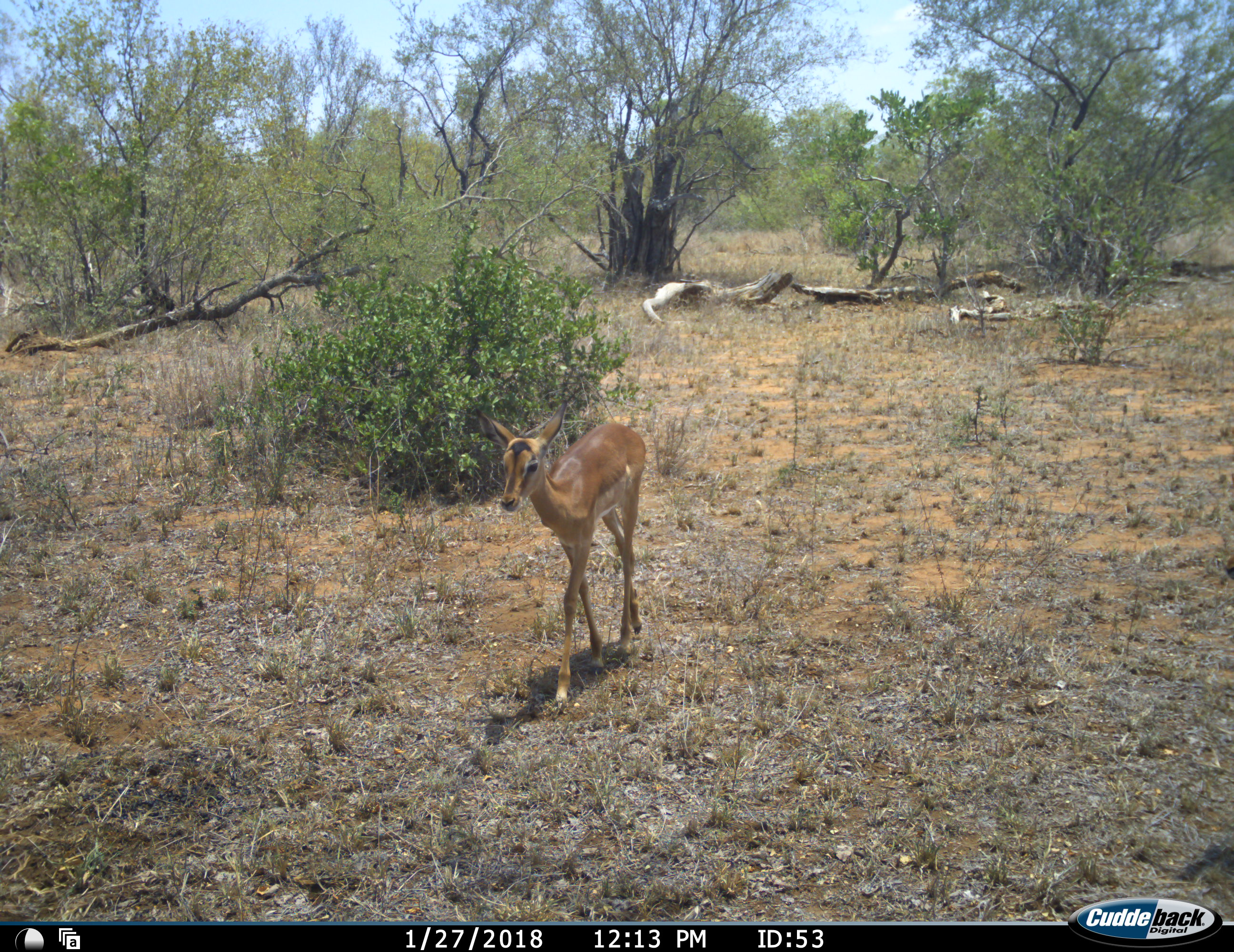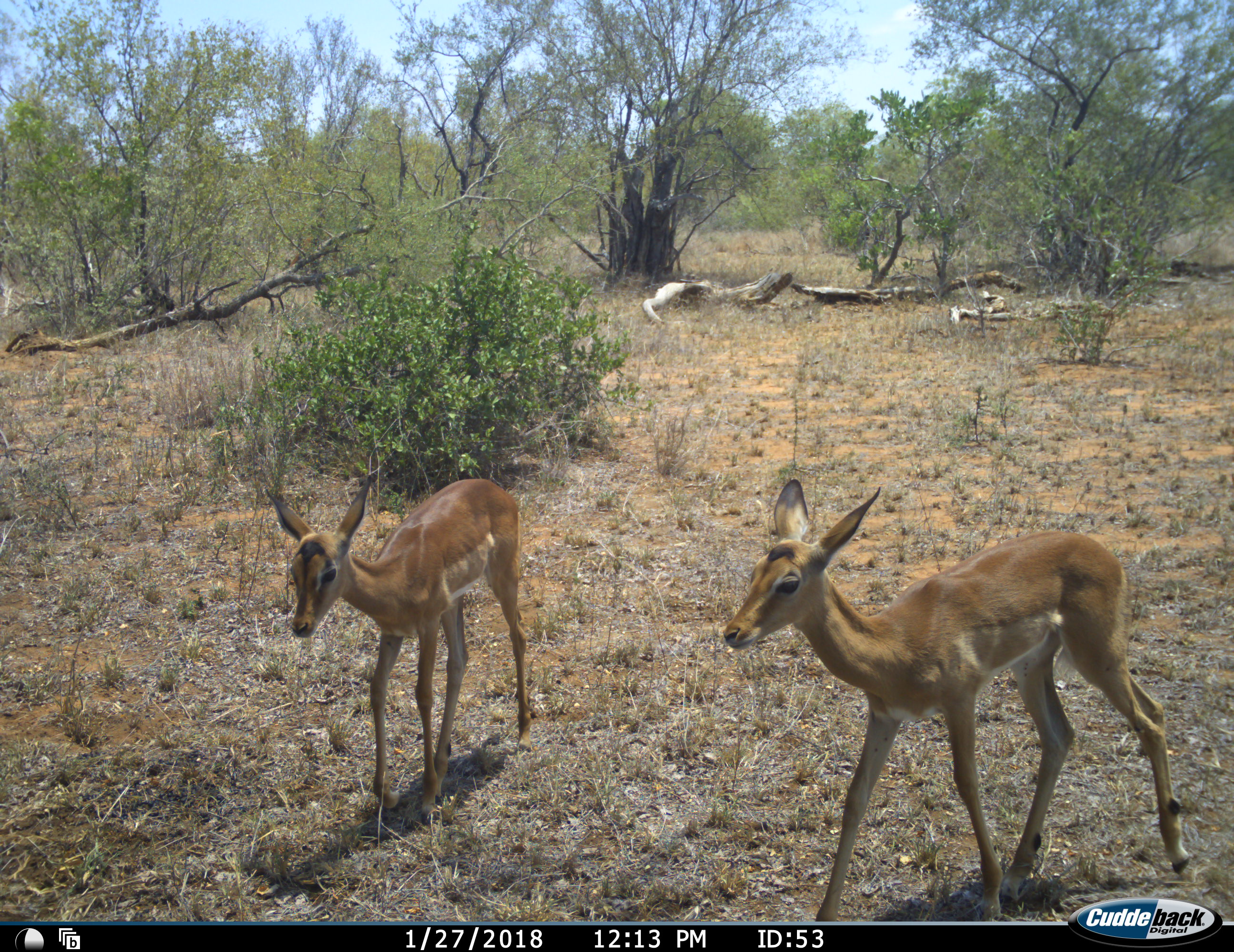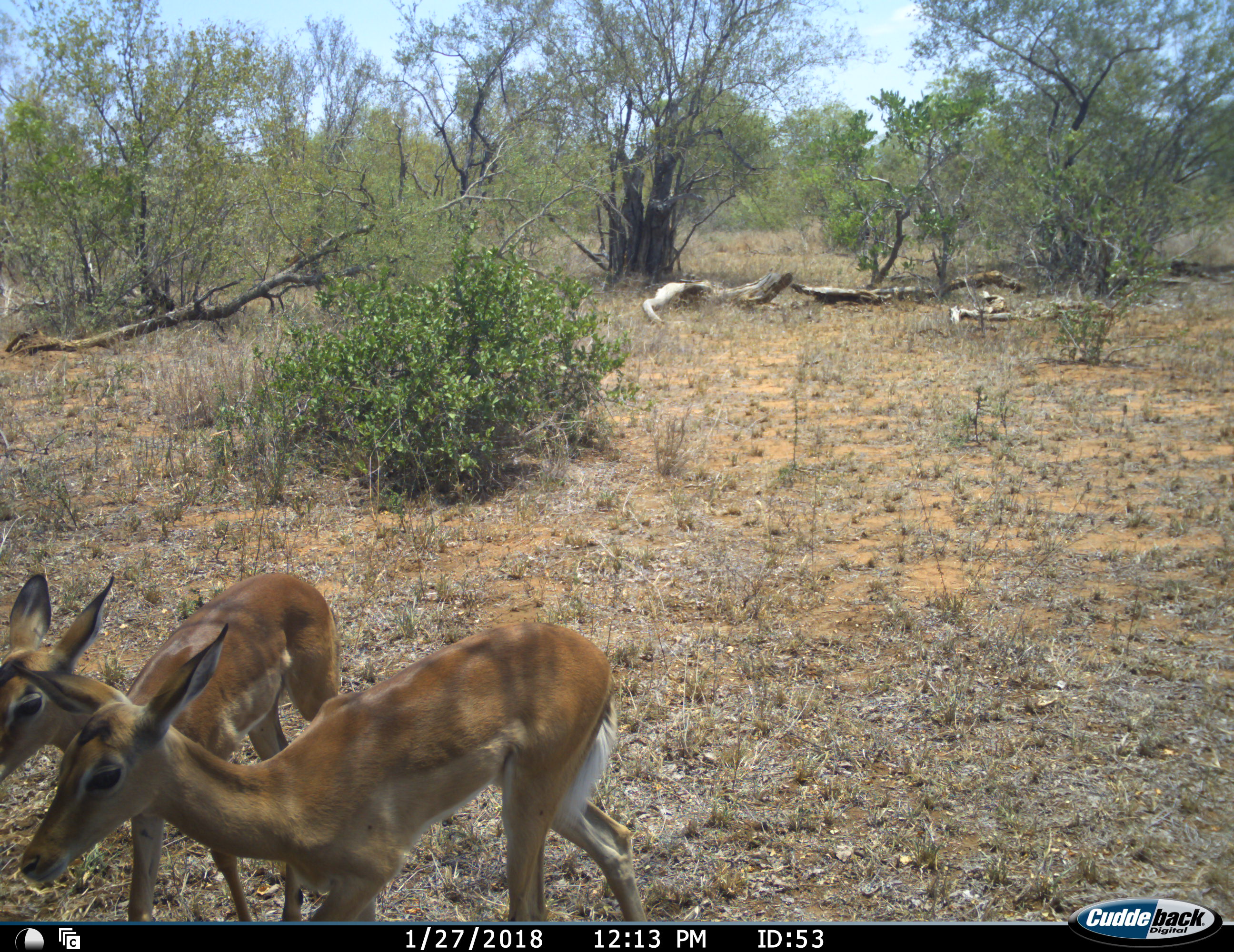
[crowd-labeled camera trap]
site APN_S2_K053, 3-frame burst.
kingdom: Animalia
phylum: Chordata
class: Mammalia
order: Artiodactyla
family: Bovidae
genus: Aepyceros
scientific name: Aepyceros melampus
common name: impala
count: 2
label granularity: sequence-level